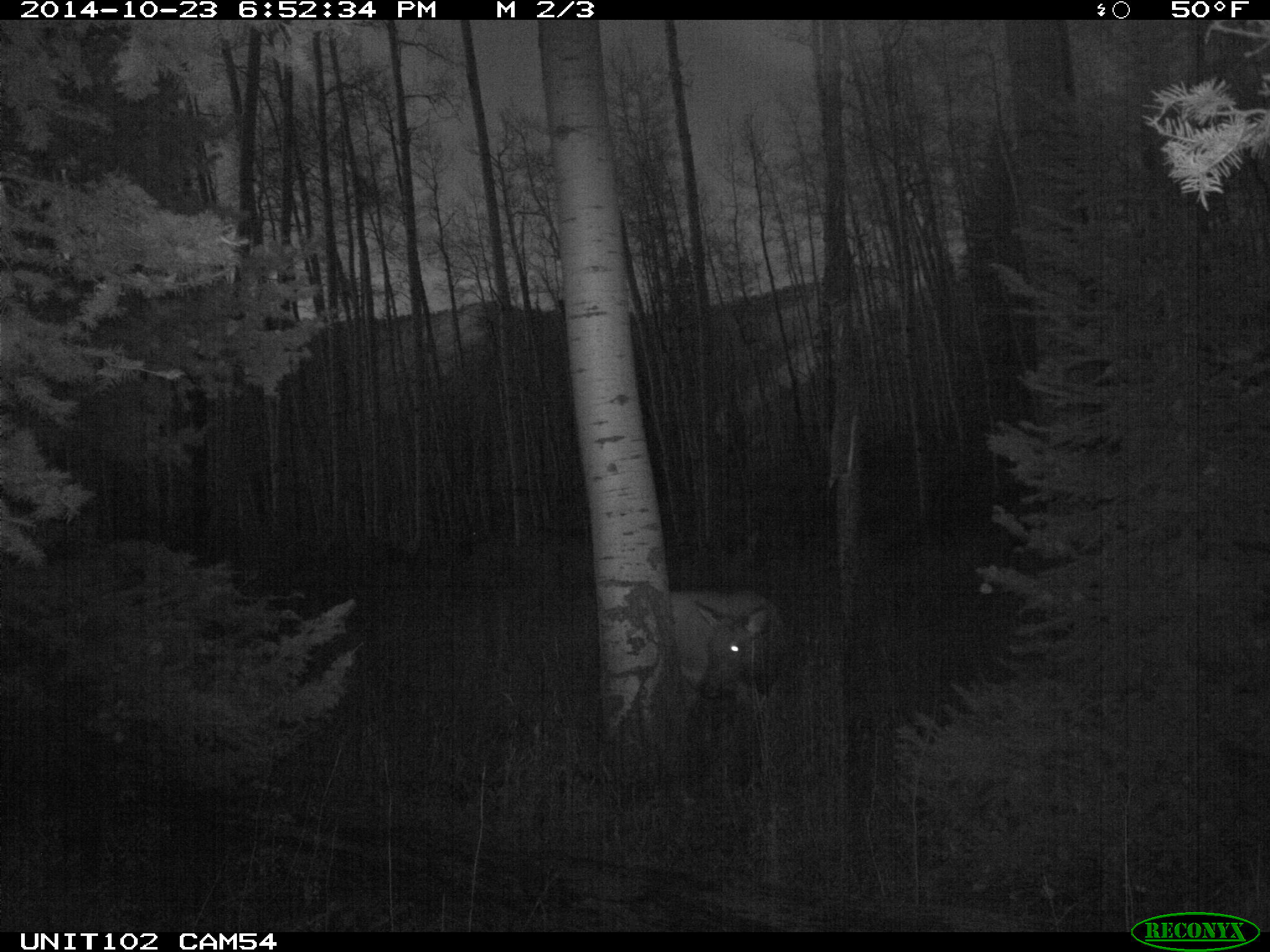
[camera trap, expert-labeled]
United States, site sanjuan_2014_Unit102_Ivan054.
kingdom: Animalia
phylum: Chordata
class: Mammalia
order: Artiodactyla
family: Cervidae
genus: Cervus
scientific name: Cervus elaphus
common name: red deer